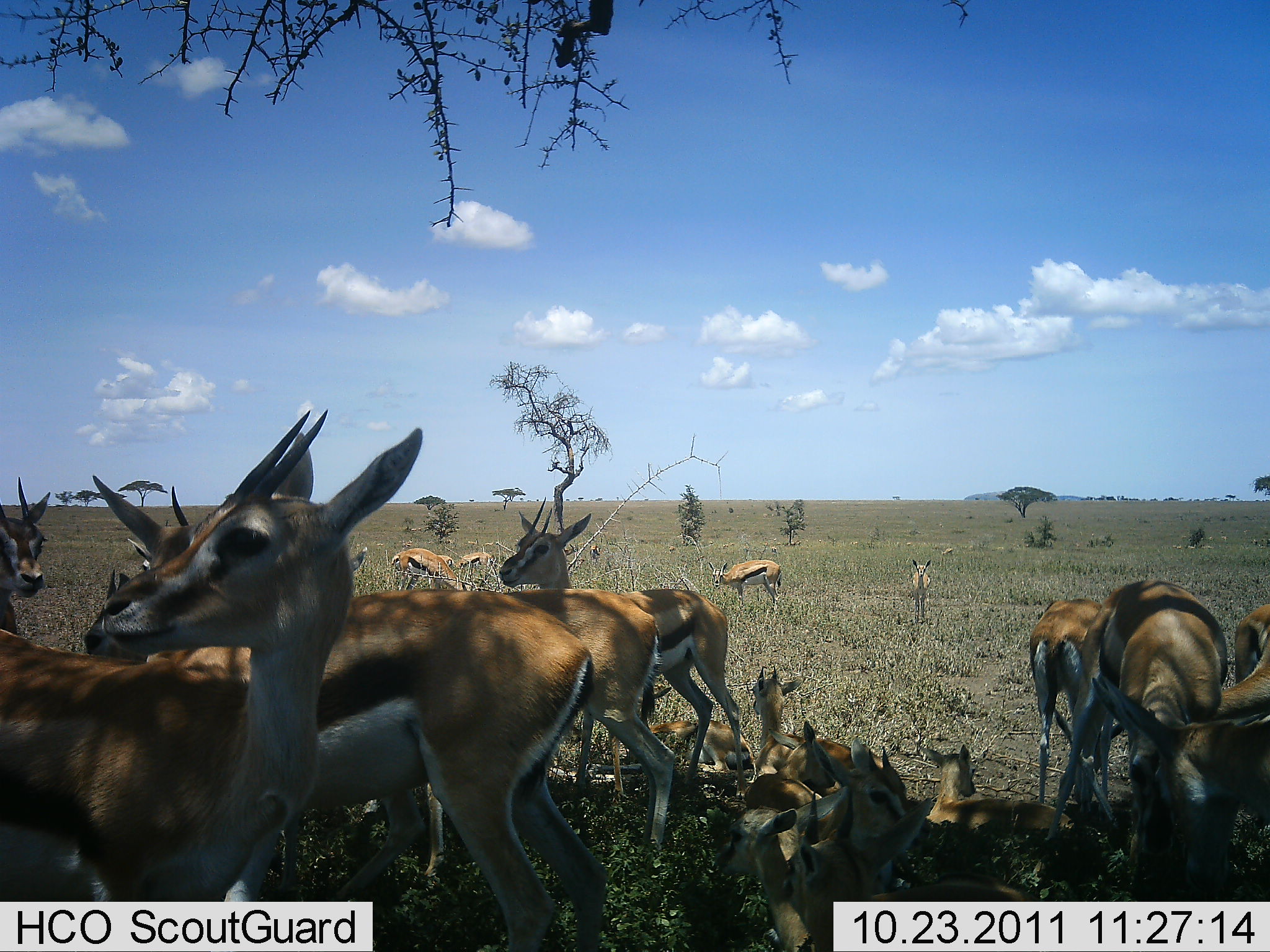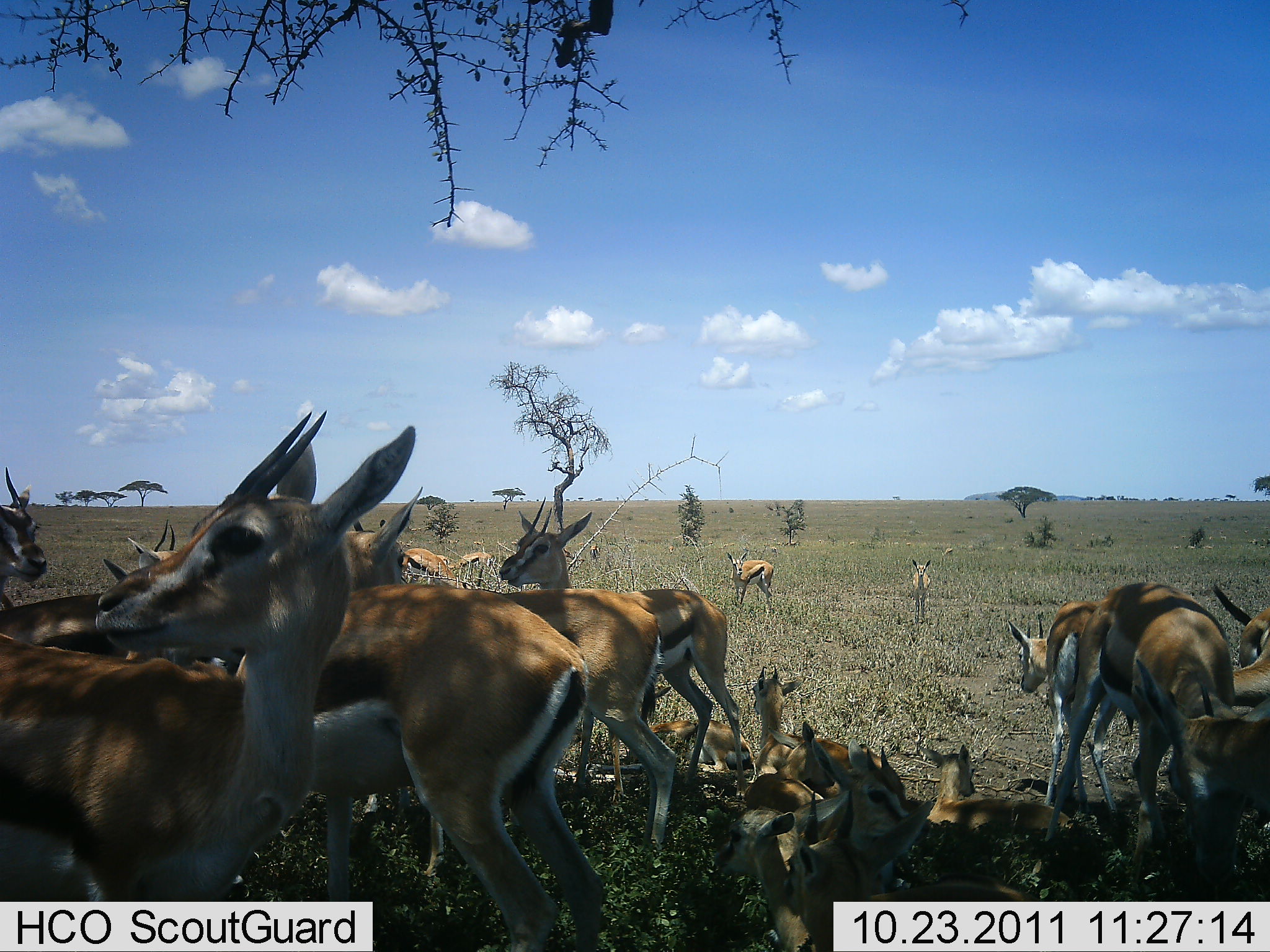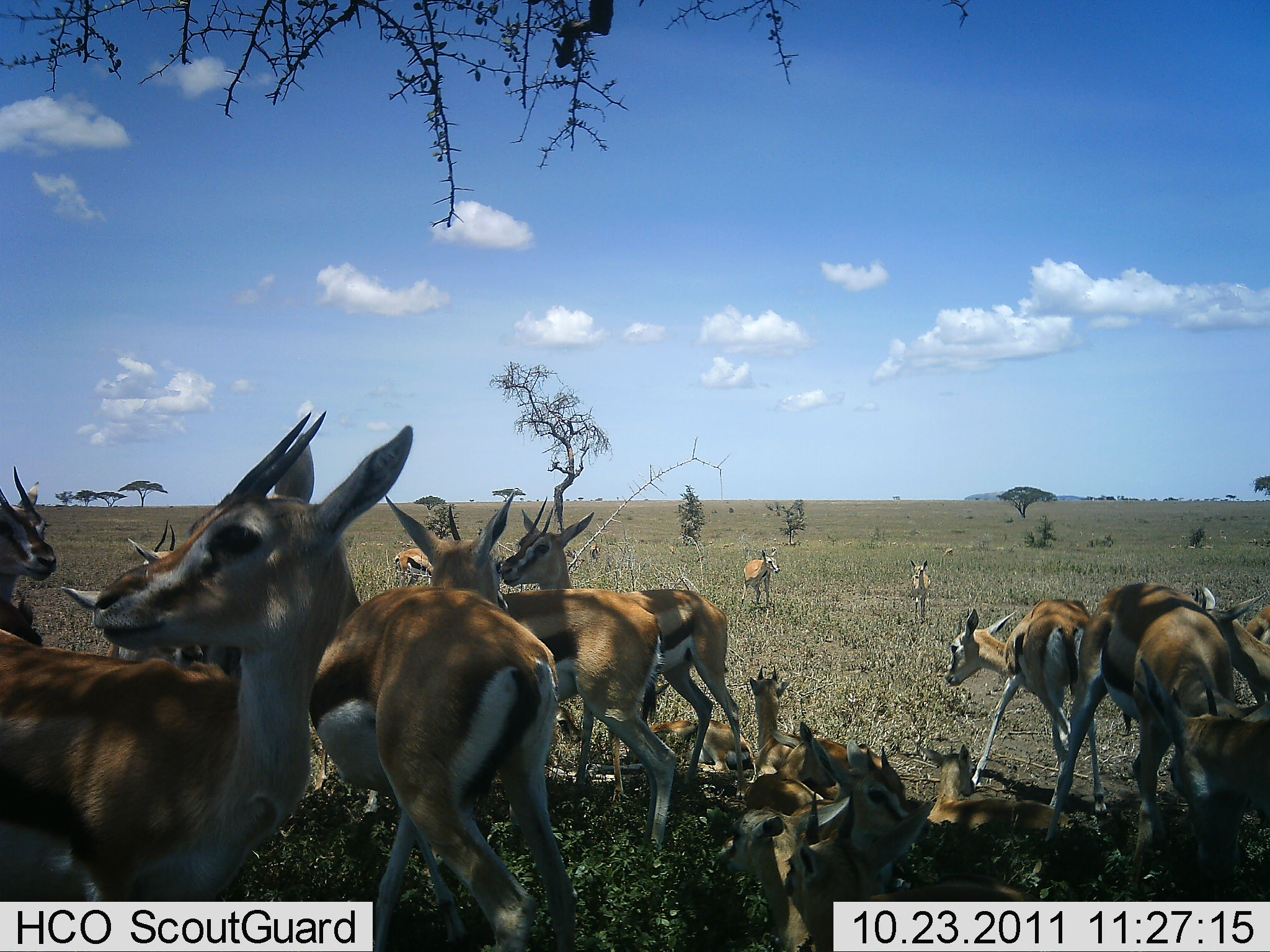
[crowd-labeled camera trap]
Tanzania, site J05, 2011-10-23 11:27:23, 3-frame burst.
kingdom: Animalia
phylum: Chordata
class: Mammalia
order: Artiodactyla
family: Bovidae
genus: Eudorcas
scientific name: Eudorcas thomsonii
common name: thomson's gazelle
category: gazellethomsons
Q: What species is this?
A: Gazellethomsons (thomson's gazelle) (Eudorcas thomsonii).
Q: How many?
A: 11-50.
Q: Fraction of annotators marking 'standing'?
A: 86%.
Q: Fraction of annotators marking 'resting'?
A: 93%.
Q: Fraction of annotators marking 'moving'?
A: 21%.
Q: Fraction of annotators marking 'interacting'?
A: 21%.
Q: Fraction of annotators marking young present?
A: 64%.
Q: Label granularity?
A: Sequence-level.